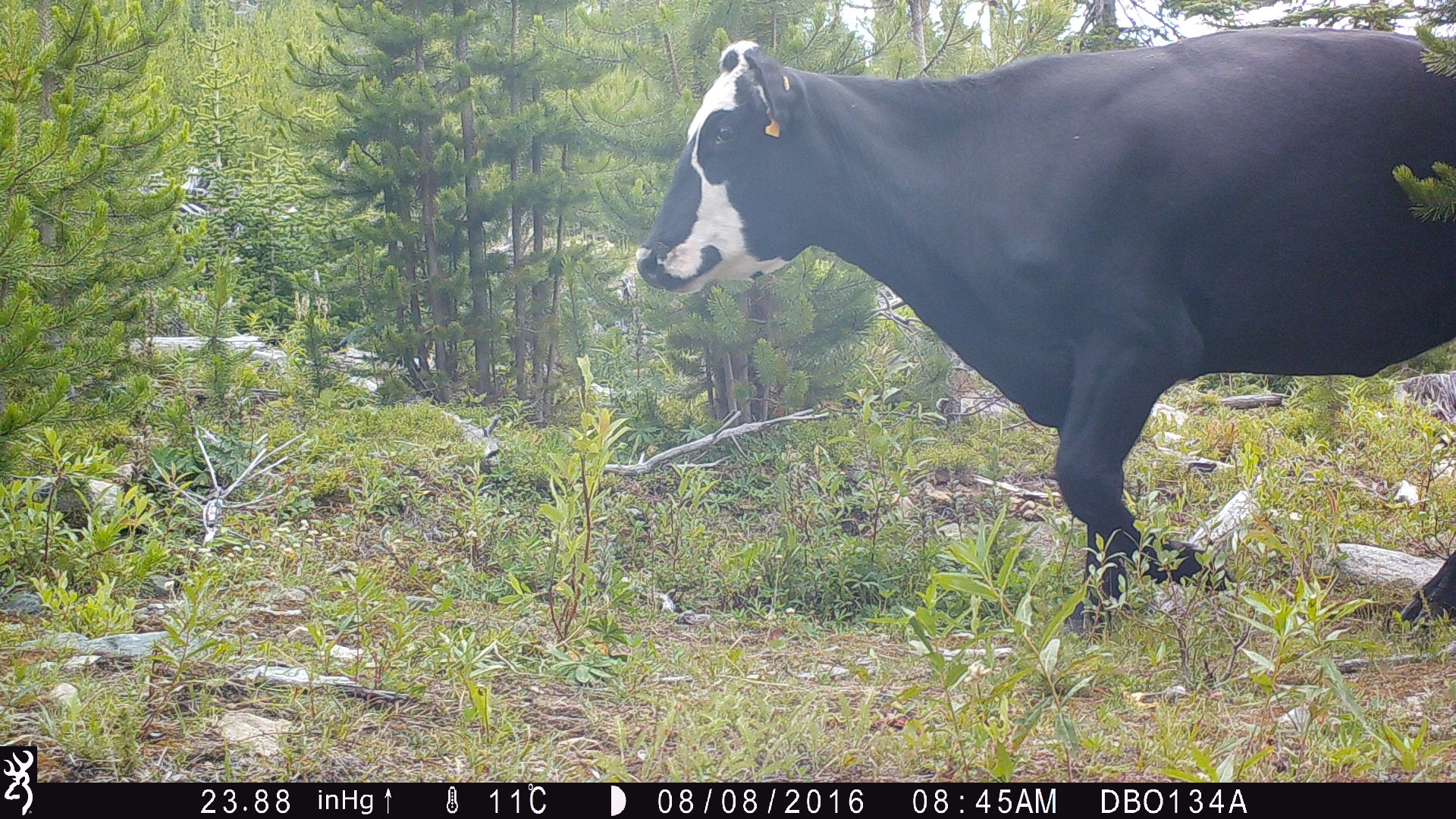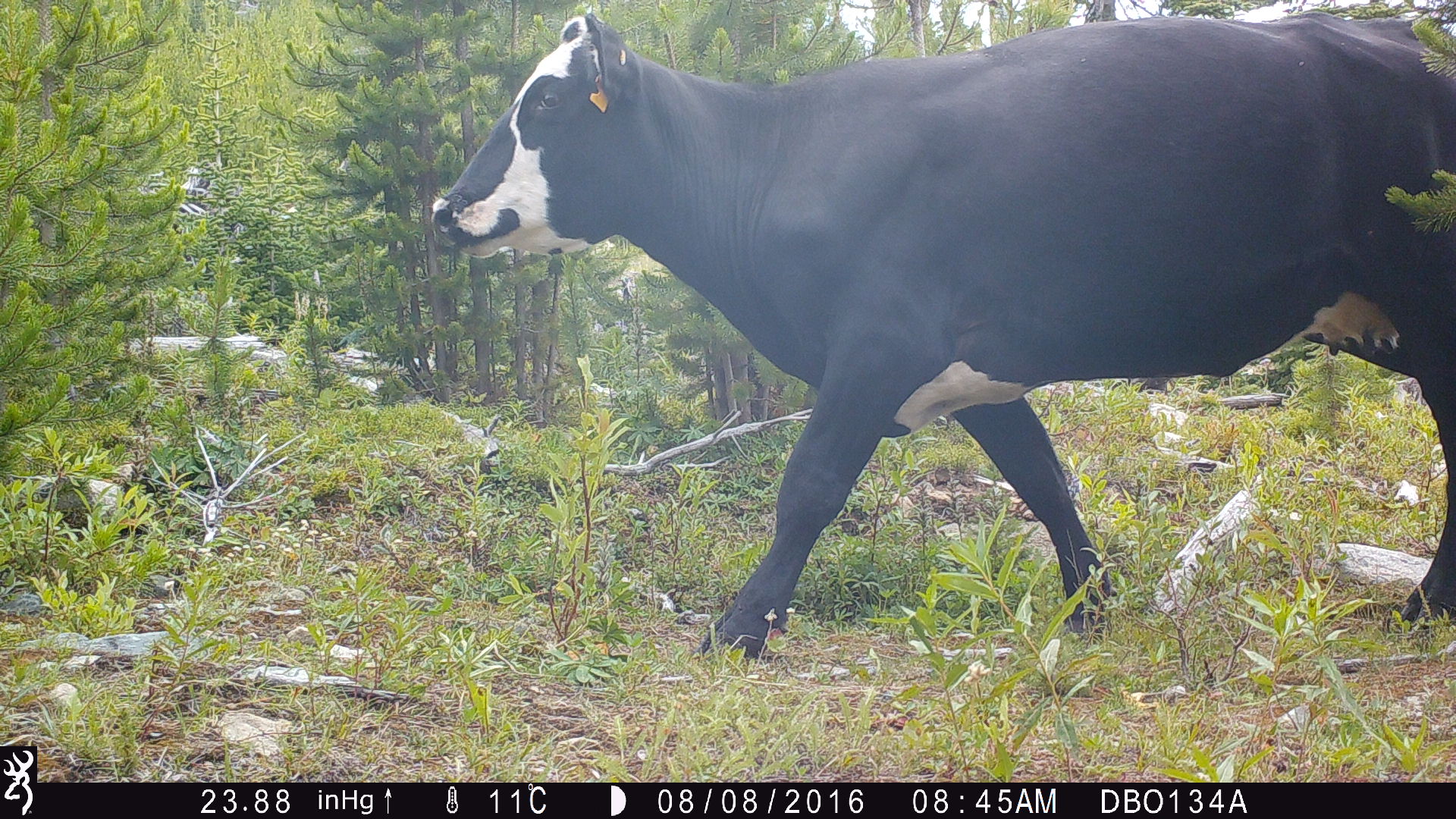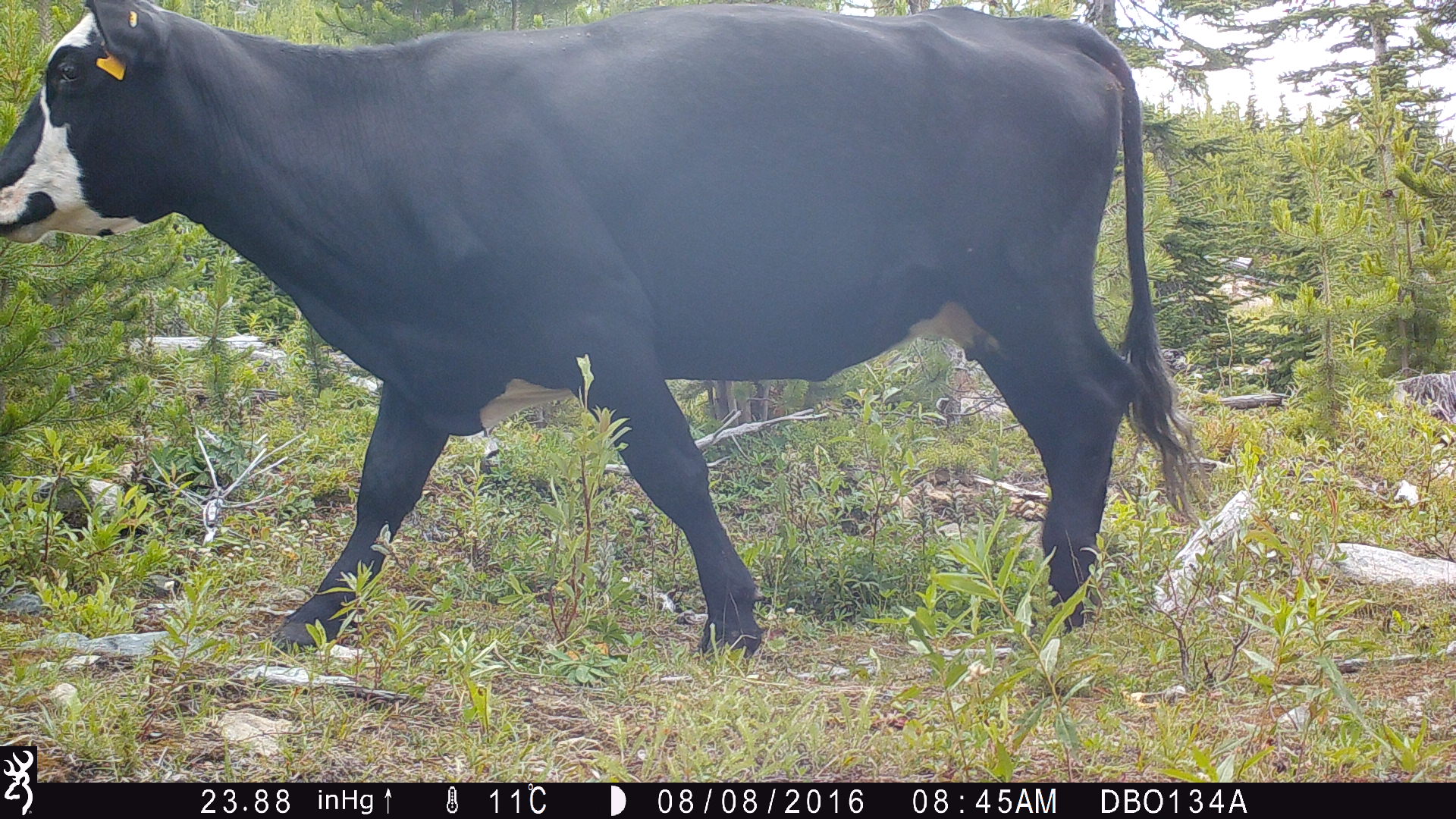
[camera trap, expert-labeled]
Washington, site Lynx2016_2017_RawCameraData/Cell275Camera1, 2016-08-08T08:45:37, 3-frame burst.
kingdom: Animalia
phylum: Chordata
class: Mammalia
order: Artiodactyla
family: Bovidae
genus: Bos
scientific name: Bos taurus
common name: domestic cattle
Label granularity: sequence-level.